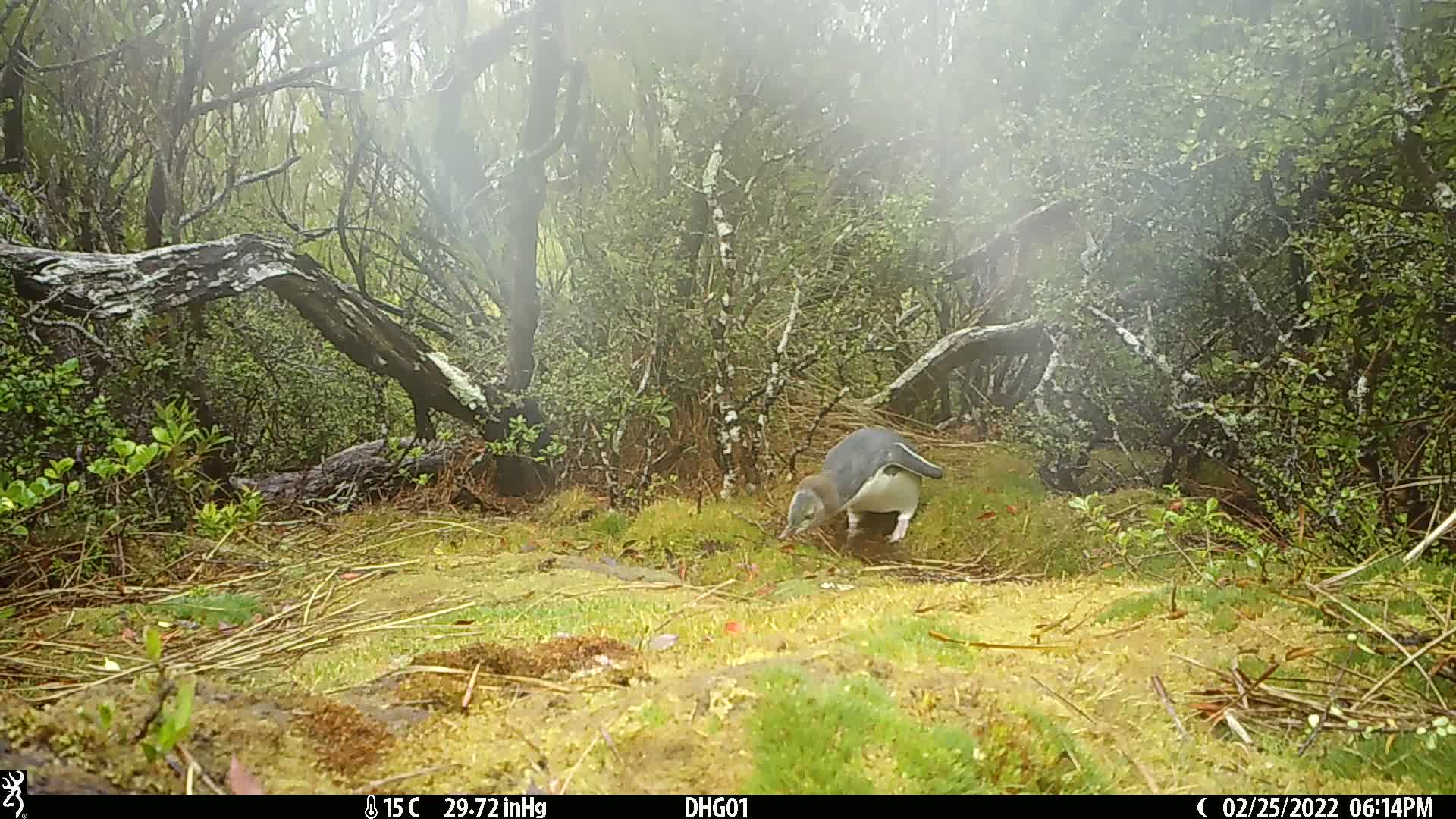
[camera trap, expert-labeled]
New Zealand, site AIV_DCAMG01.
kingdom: Animalia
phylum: Chordata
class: Aves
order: Sphenisciformes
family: Spheniscidae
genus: Megadyptes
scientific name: Megadyptes antipodes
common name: yellow-eyed penguin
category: yellow eyed penguin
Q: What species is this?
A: Yellow eyed penguin (yellow-eyed penguin) (Megadyptes antipodes).